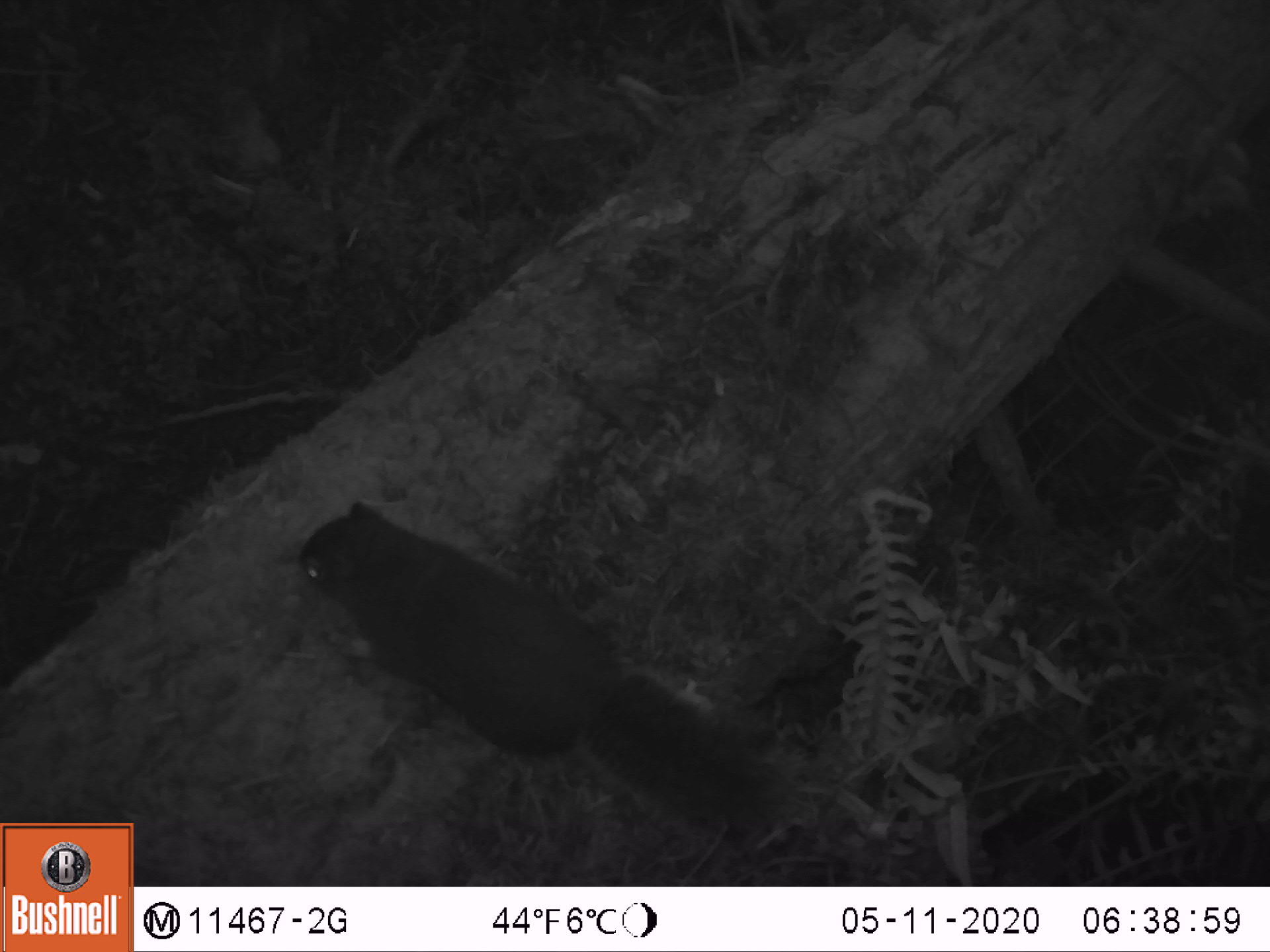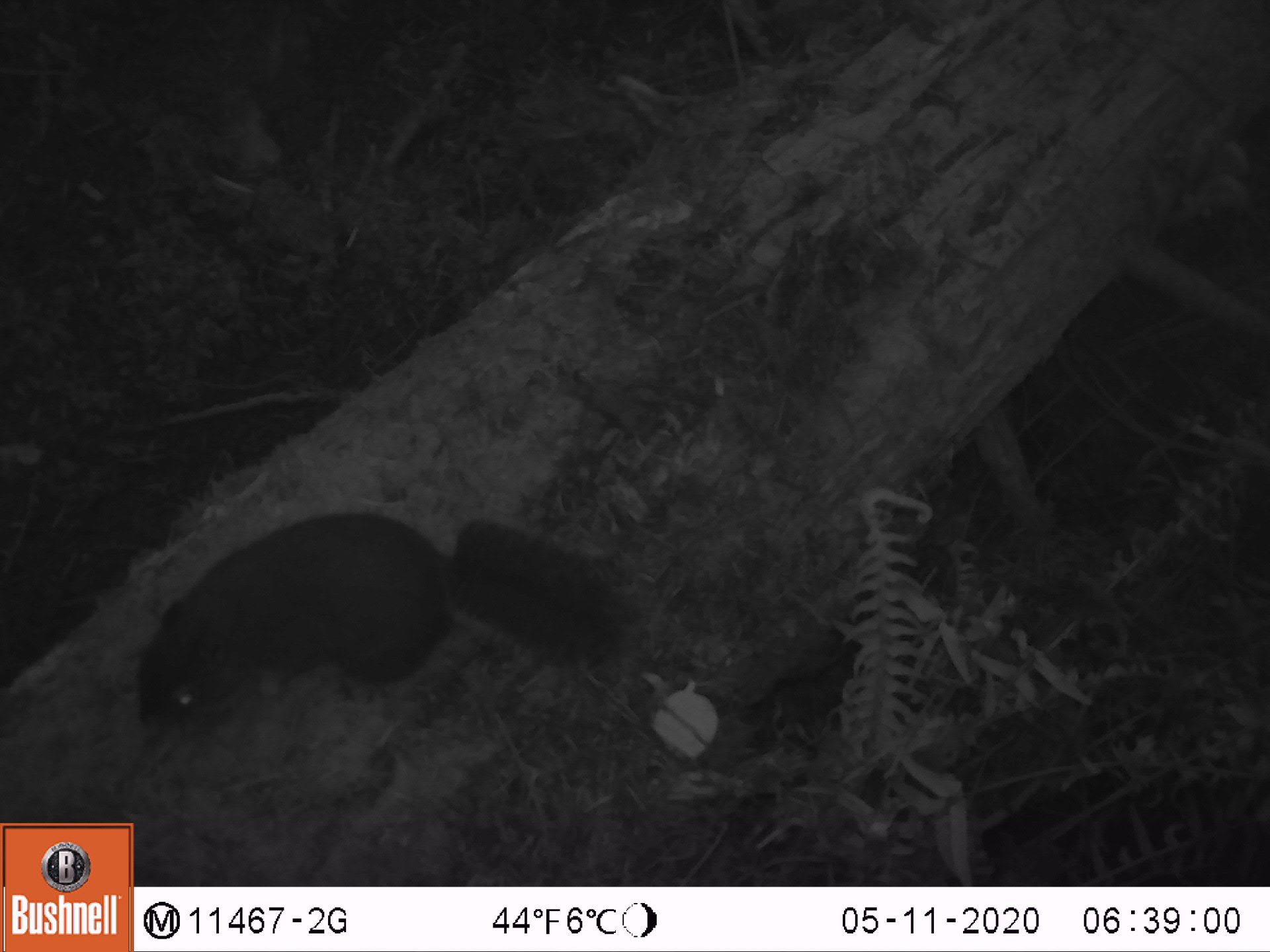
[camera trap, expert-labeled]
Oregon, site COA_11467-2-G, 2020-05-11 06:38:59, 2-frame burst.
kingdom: Animalia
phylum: Chordata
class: Mammalia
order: Rodentia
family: Sciuridae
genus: Tamiasciurus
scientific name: Tamiasciurus douglasii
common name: douglas squirrel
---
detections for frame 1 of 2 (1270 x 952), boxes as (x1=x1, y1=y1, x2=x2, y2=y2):
douglas squirrel: (x1=297, y1=497, x2=788, y2=855)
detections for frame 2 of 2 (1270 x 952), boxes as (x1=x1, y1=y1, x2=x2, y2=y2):
douglas squirrel: (x1=131, y1=516, x2=623, y2=738)